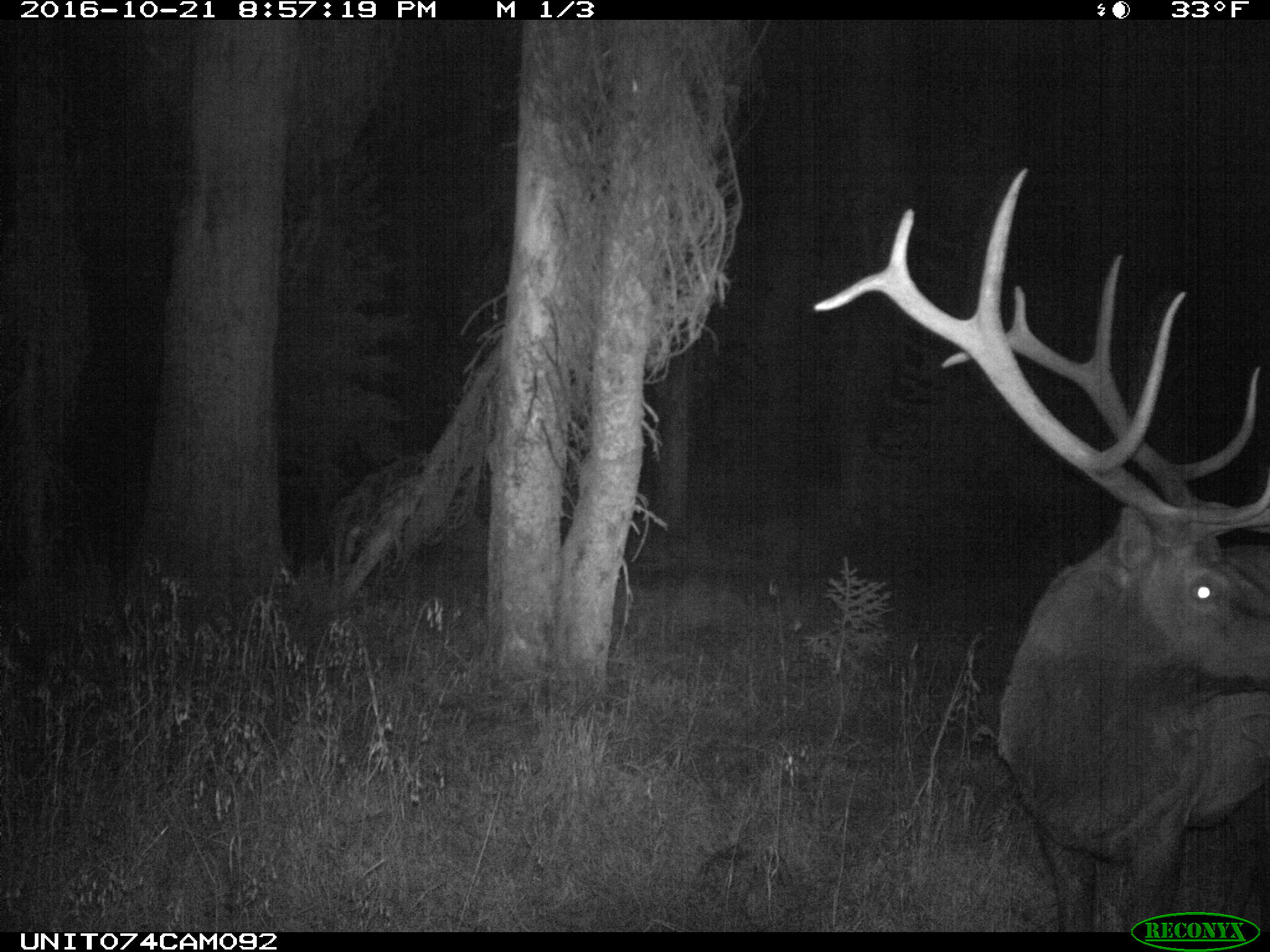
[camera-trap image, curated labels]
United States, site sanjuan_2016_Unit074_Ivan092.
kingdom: Animalia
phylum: Chordata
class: Mammalia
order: Artiodactyla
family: Cervidae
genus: Cervus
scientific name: Cervus elaphus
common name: red deer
Cervus elaphus (red deer).